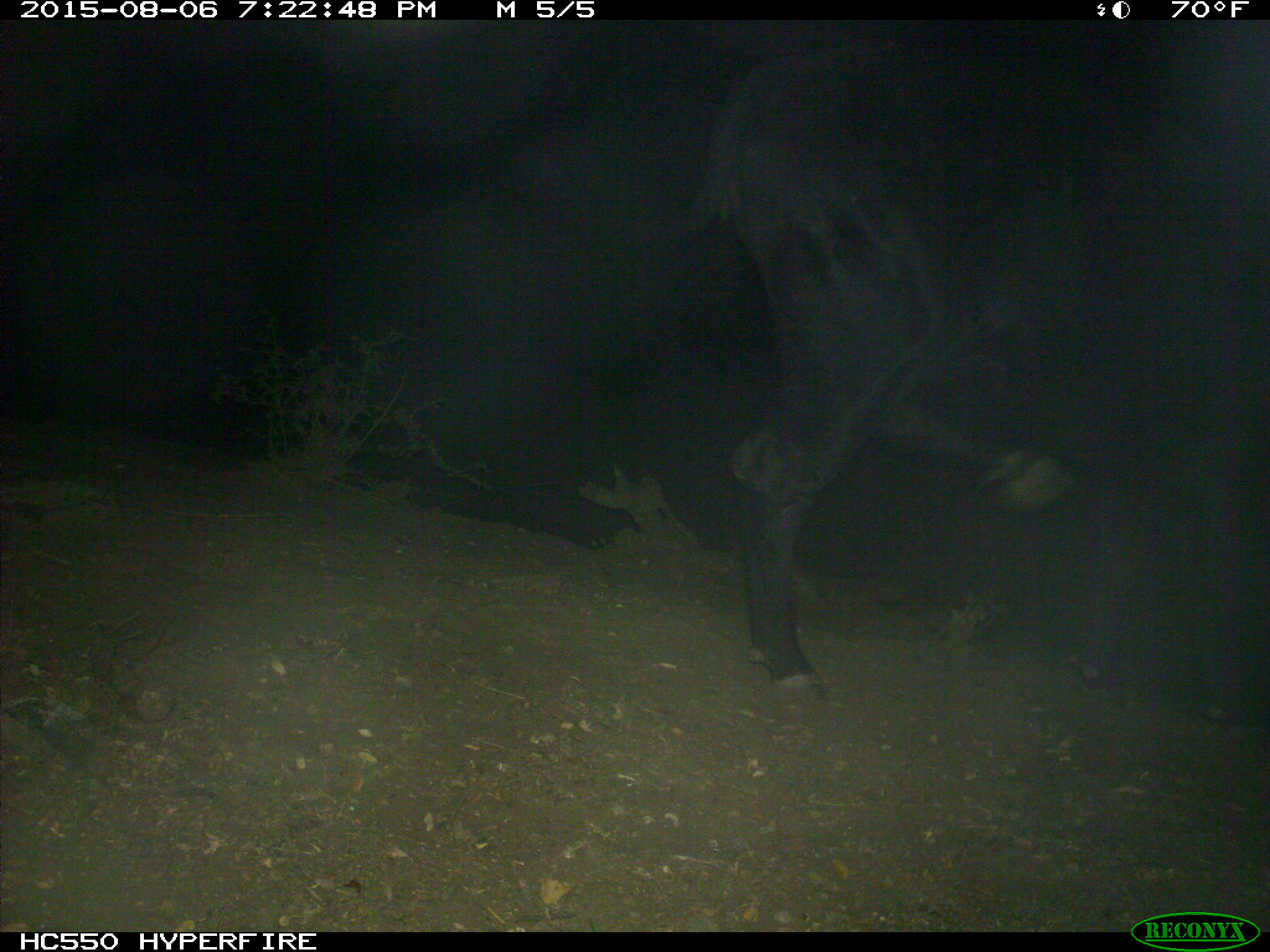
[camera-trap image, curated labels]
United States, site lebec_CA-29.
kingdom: Animalia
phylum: Chordata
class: Mammalia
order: Artiodactyla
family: Bovidae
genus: Bos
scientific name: Bos taurus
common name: domestic cow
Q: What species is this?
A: Bos taurus (domestic cow).